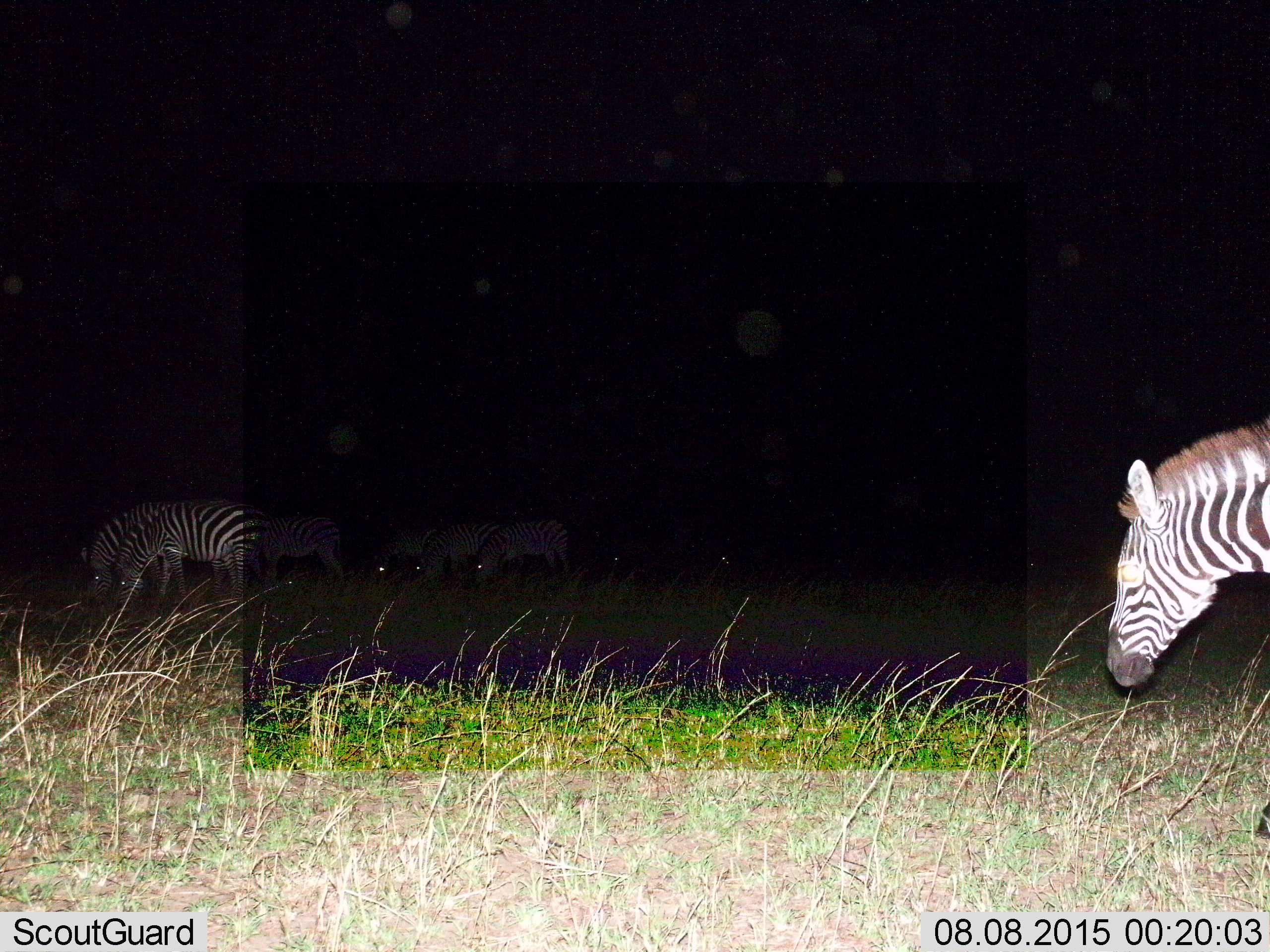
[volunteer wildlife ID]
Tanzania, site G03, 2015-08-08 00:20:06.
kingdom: Animalia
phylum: Chordata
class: Mammalia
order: Perissodactyla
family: Equidae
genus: Equus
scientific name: Equus quagga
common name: plains zebra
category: zebra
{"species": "zebra (plains zebra) (Equus quagga)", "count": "8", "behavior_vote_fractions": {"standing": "67%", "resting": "6%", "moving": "39%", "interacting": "6%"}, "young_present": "11%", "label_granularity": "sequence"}